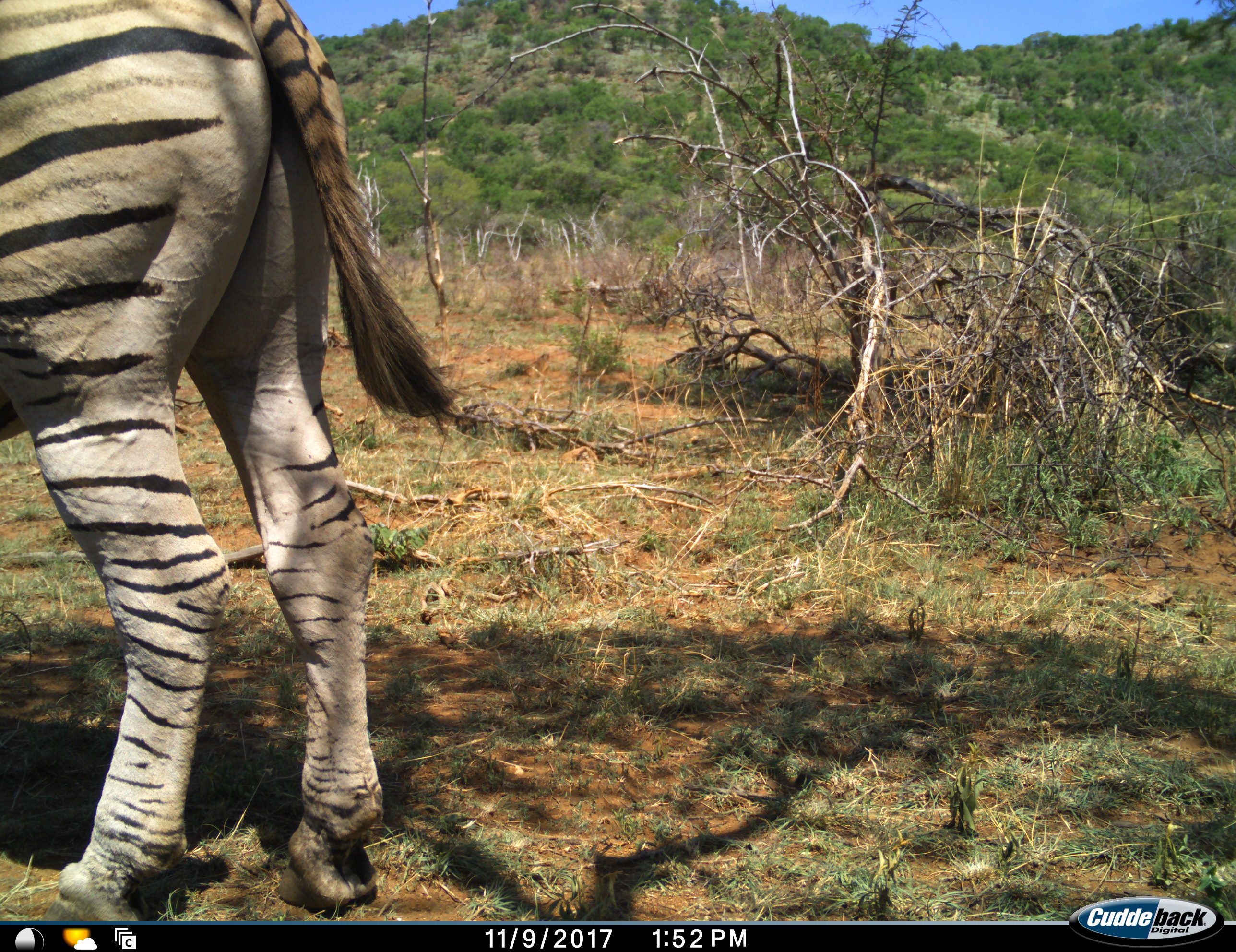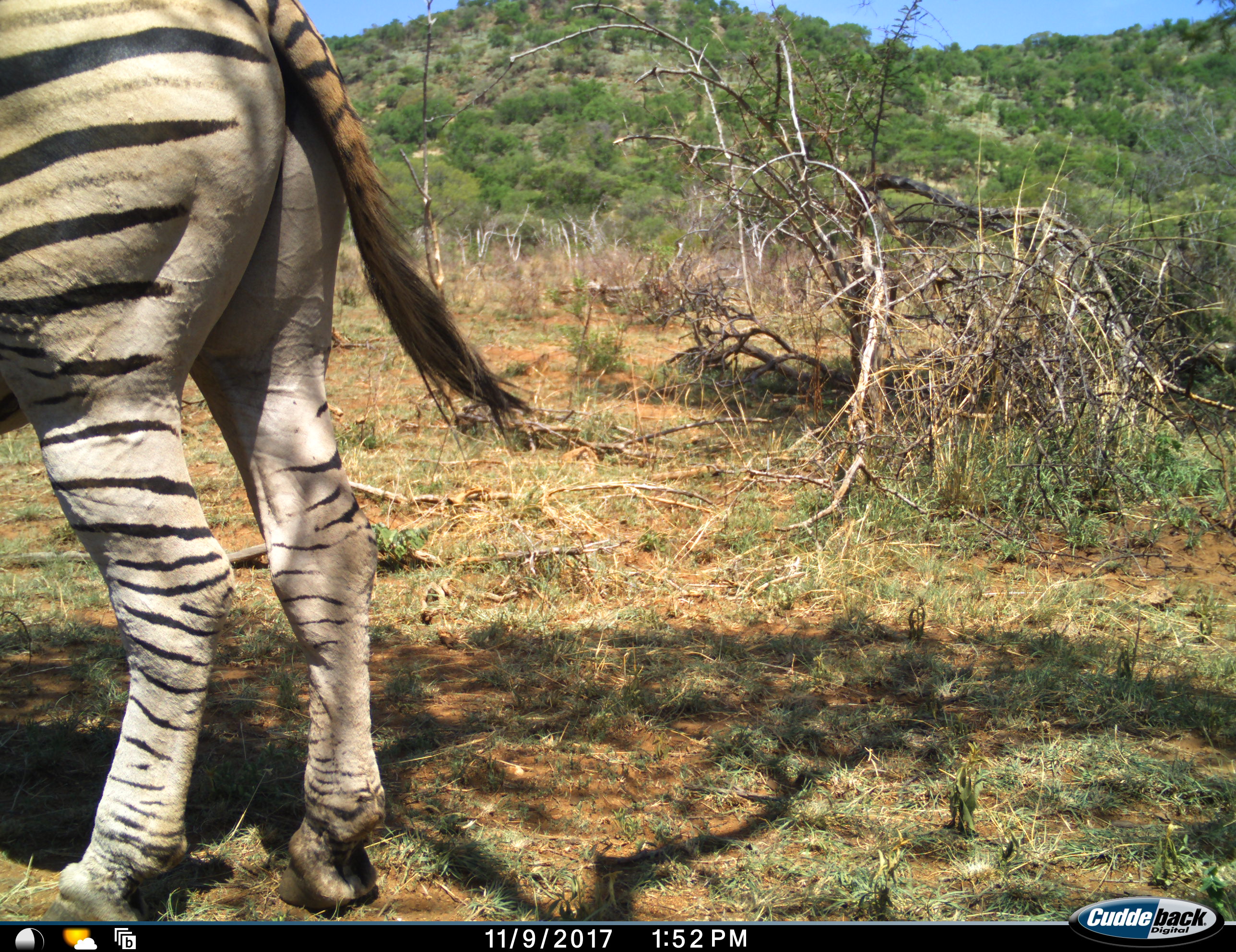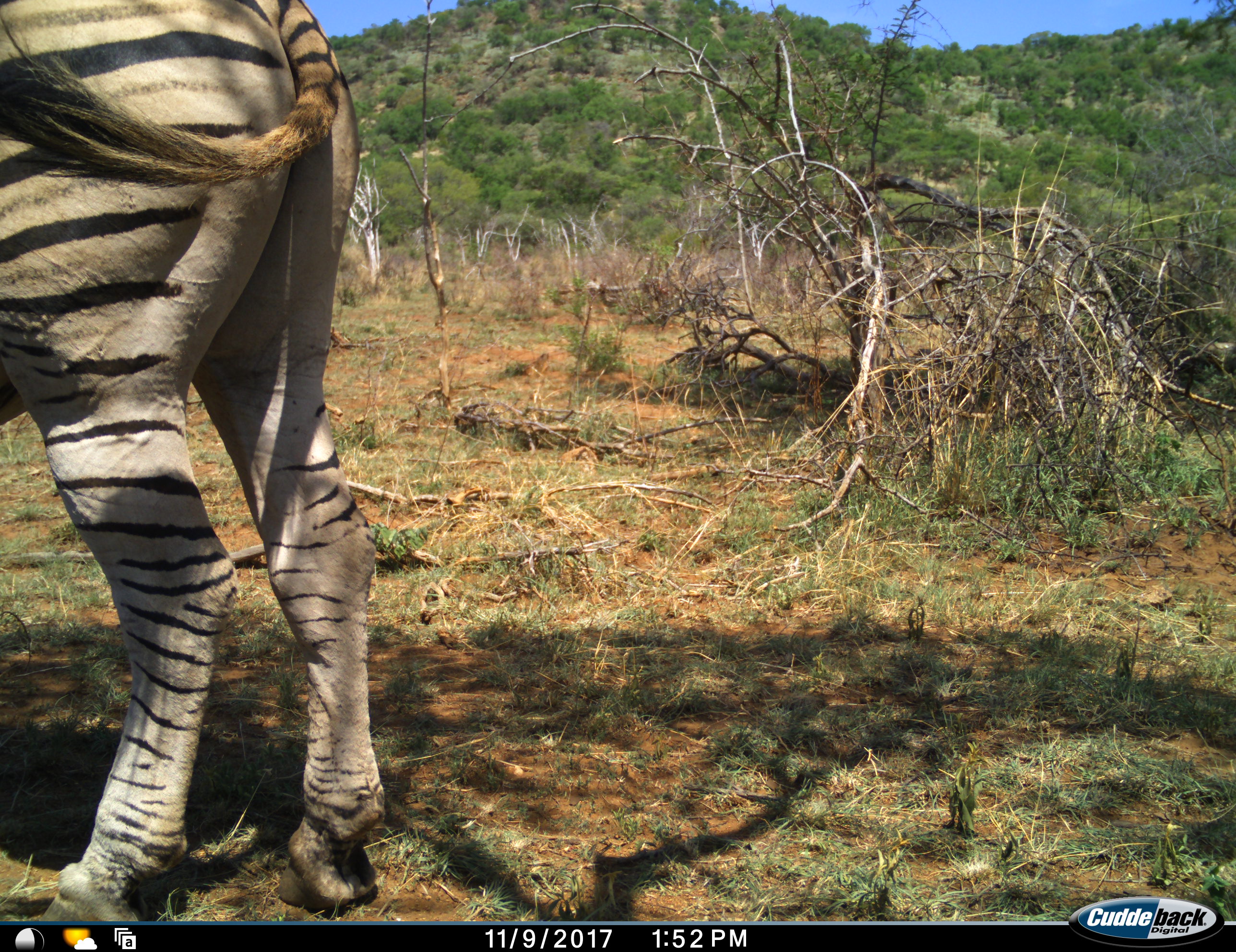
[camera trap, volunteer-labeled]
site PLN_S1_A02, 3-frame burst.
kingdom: Animalia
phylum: Chordata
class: Mammalia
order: Perissodactyla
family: Equidae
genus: Equus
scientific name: Equus quagga burchellii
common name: burchell's zebra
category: zebraburchells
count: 1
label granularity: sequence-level